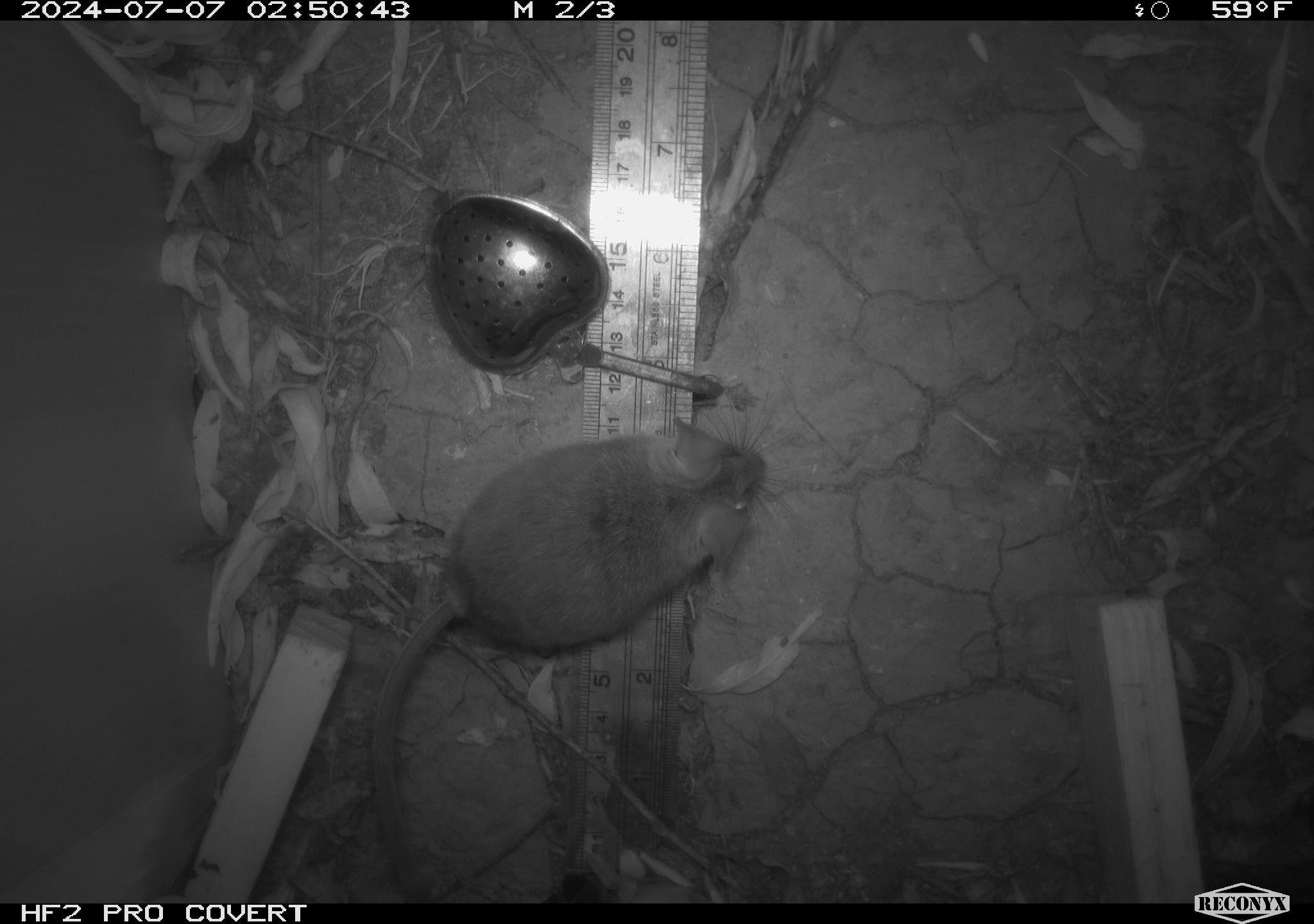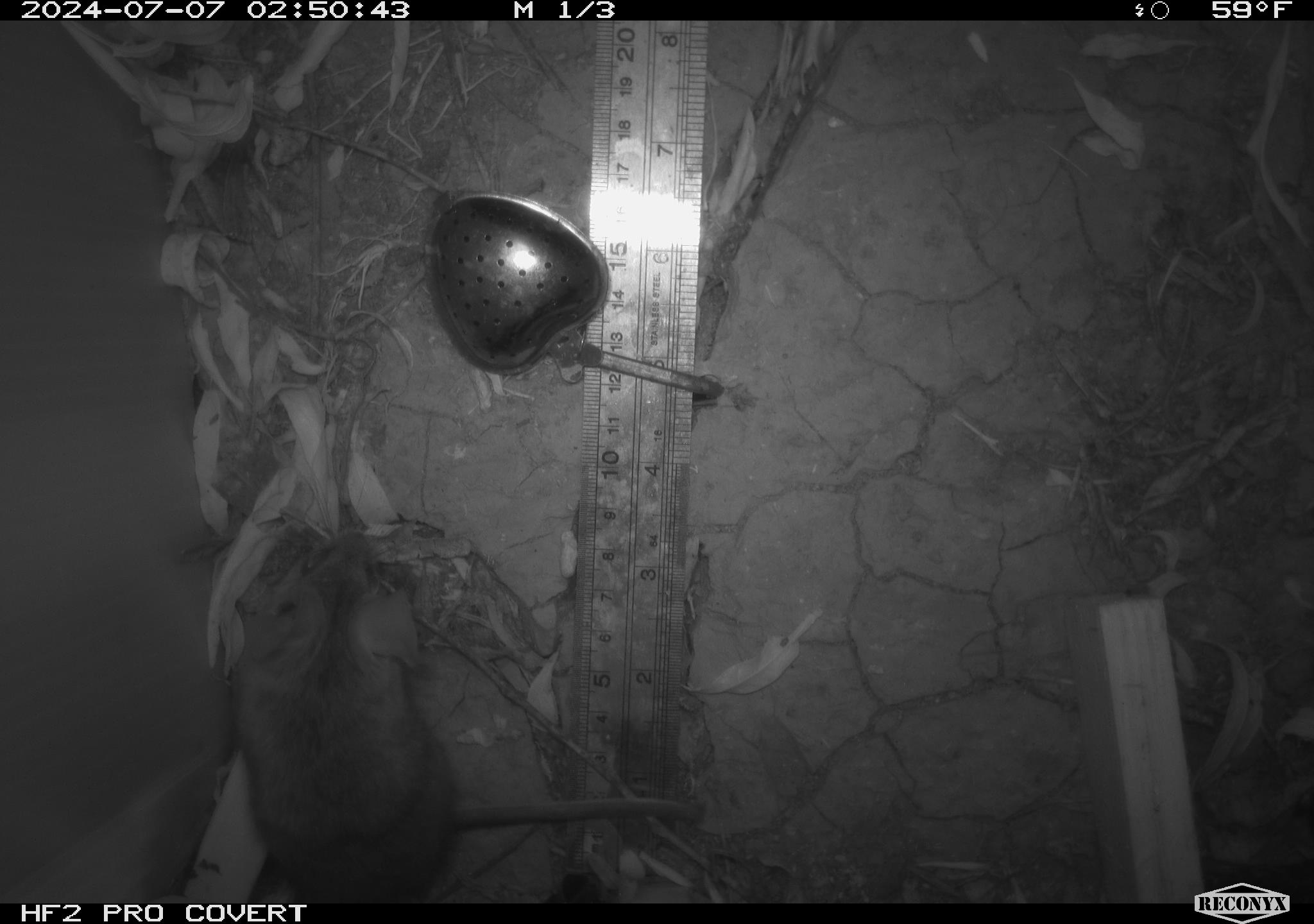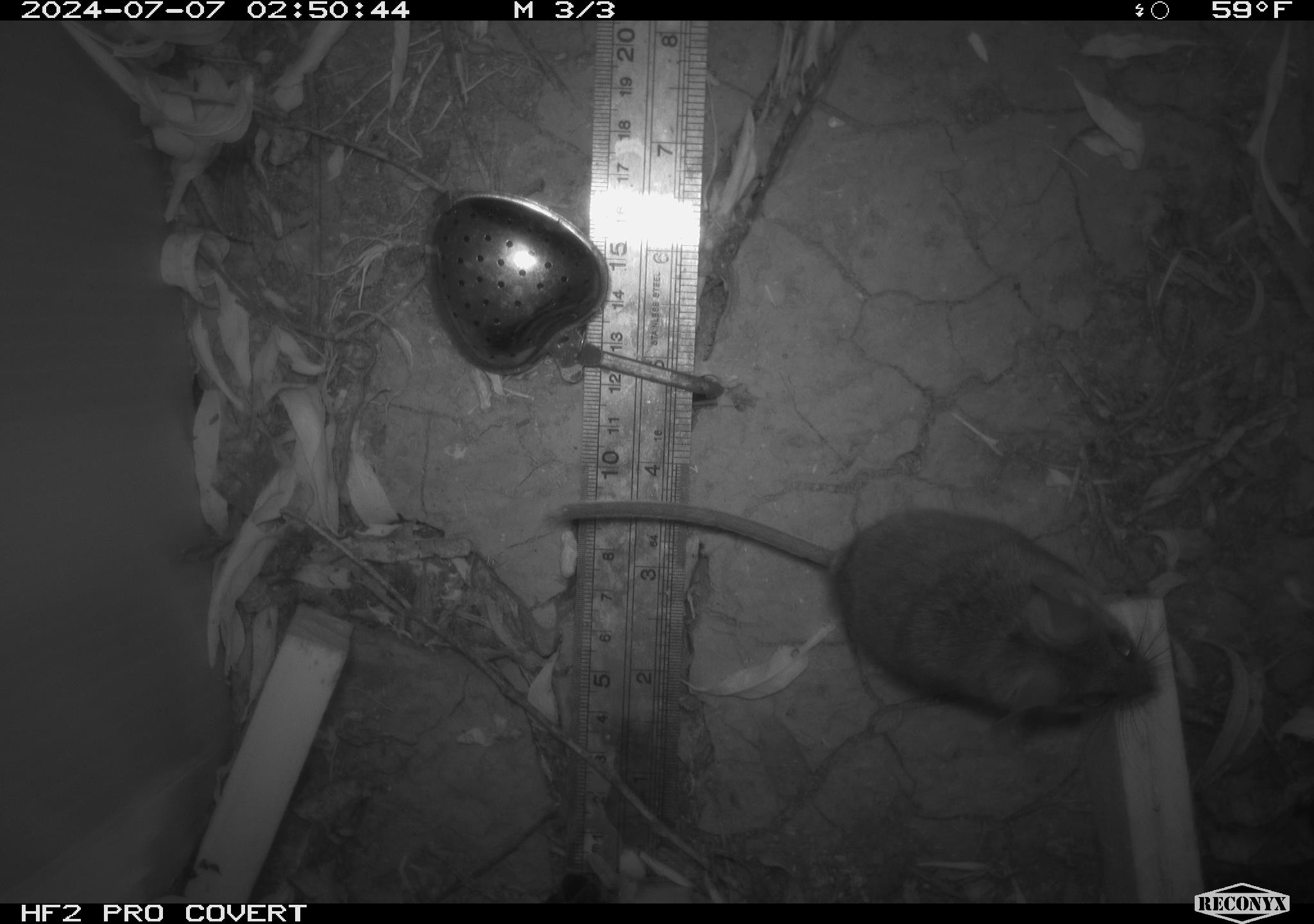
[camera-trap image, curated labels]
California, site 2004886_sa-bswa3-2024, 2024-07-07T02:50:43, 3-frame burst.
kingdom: Animalia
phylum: Chordata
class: Mammalia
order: Rodentia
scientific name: Rodentia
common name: mouse species